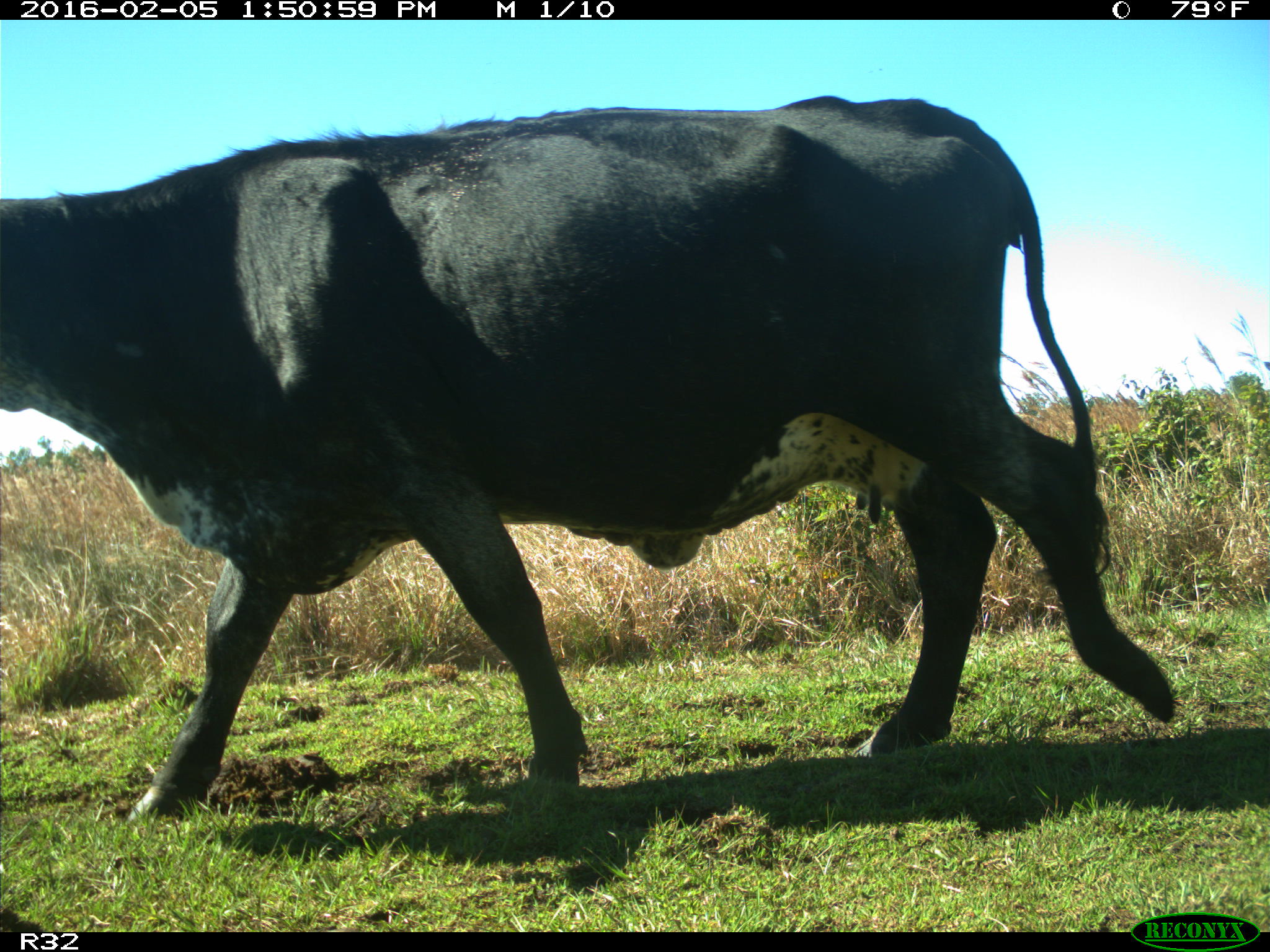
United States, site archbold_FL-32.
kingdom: Animalia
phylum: Chordata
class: Mammalia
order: Artiodactyla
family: Bovidae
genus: Bos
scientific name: Bos taurus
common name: domestic cow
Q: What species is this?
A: Bos taurus (domestic cow).